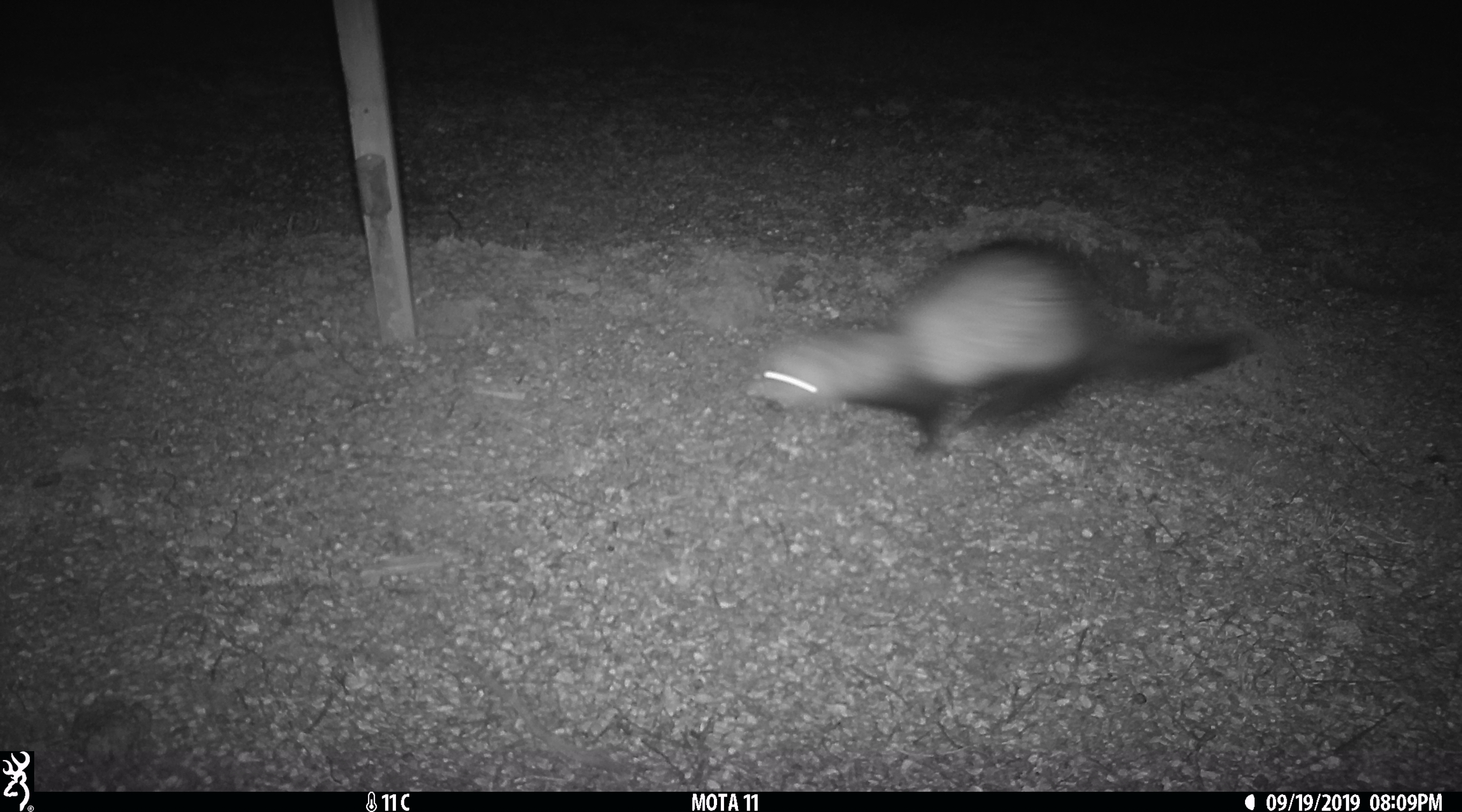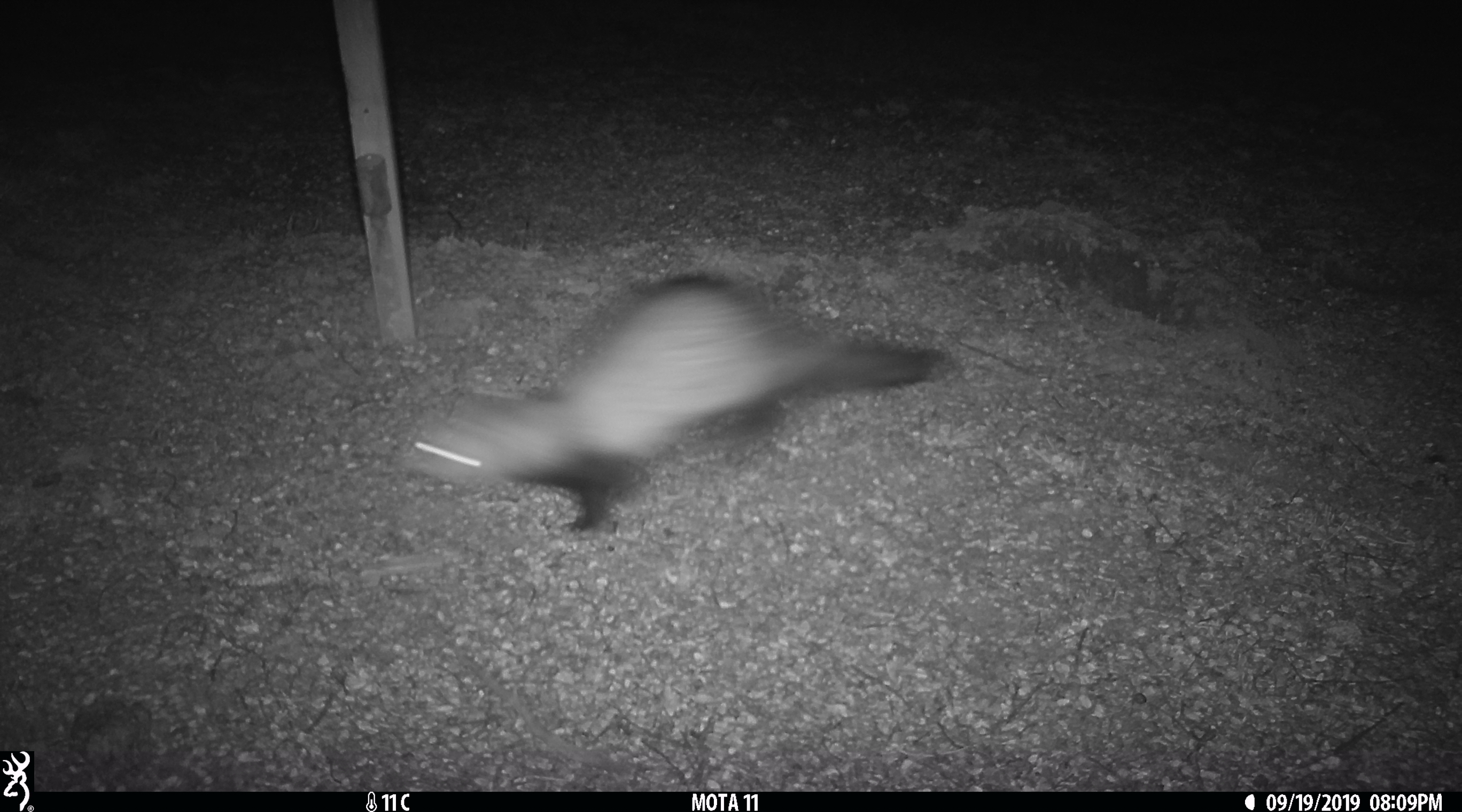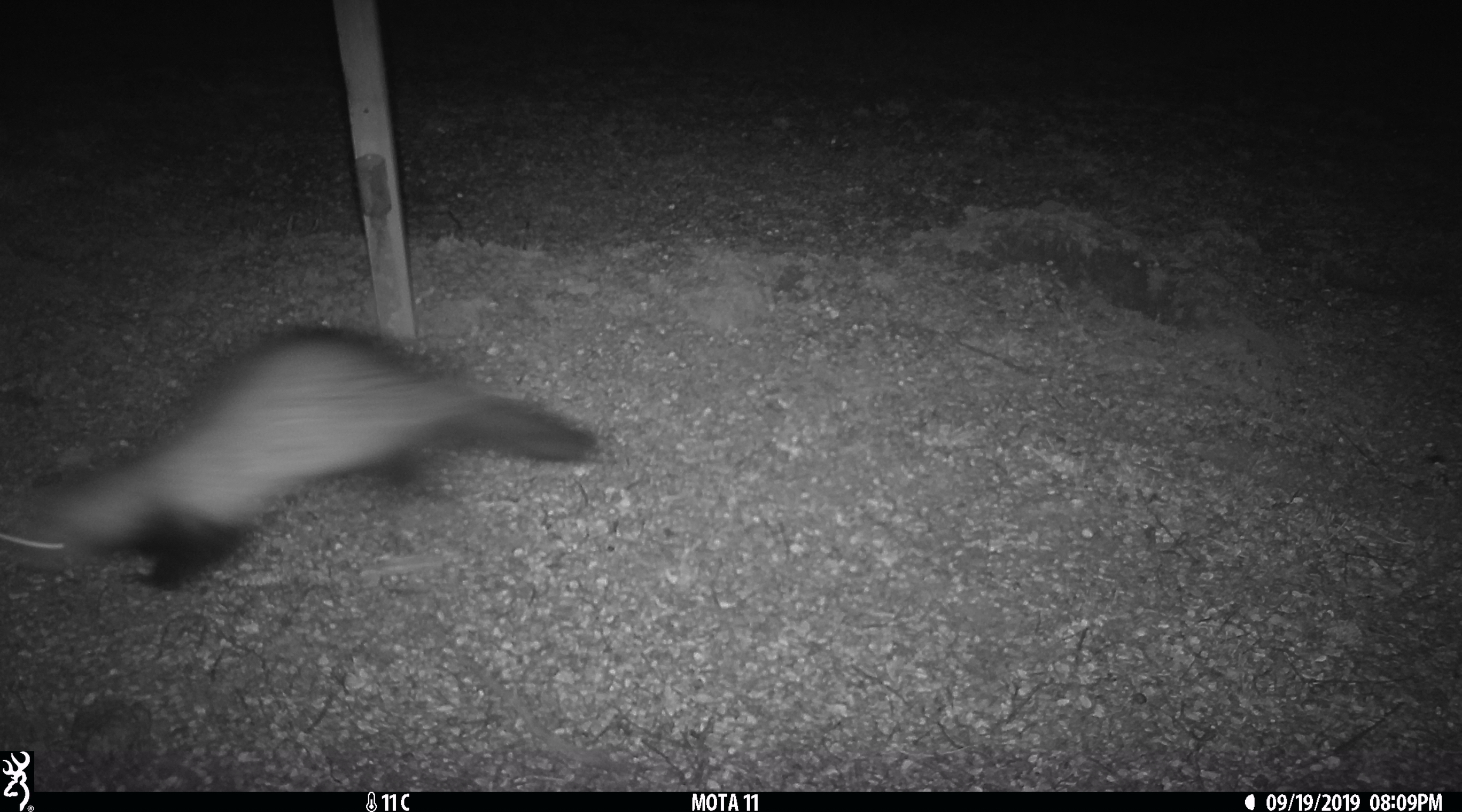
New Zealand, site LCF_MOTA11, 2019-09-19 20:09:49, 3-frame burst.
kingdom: Animalia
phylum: Chordata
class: Mammalia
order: Carnivora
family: Mustelidae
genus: Mustela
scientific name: Mustela furo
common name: ferret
Ferret (Mustela furo).